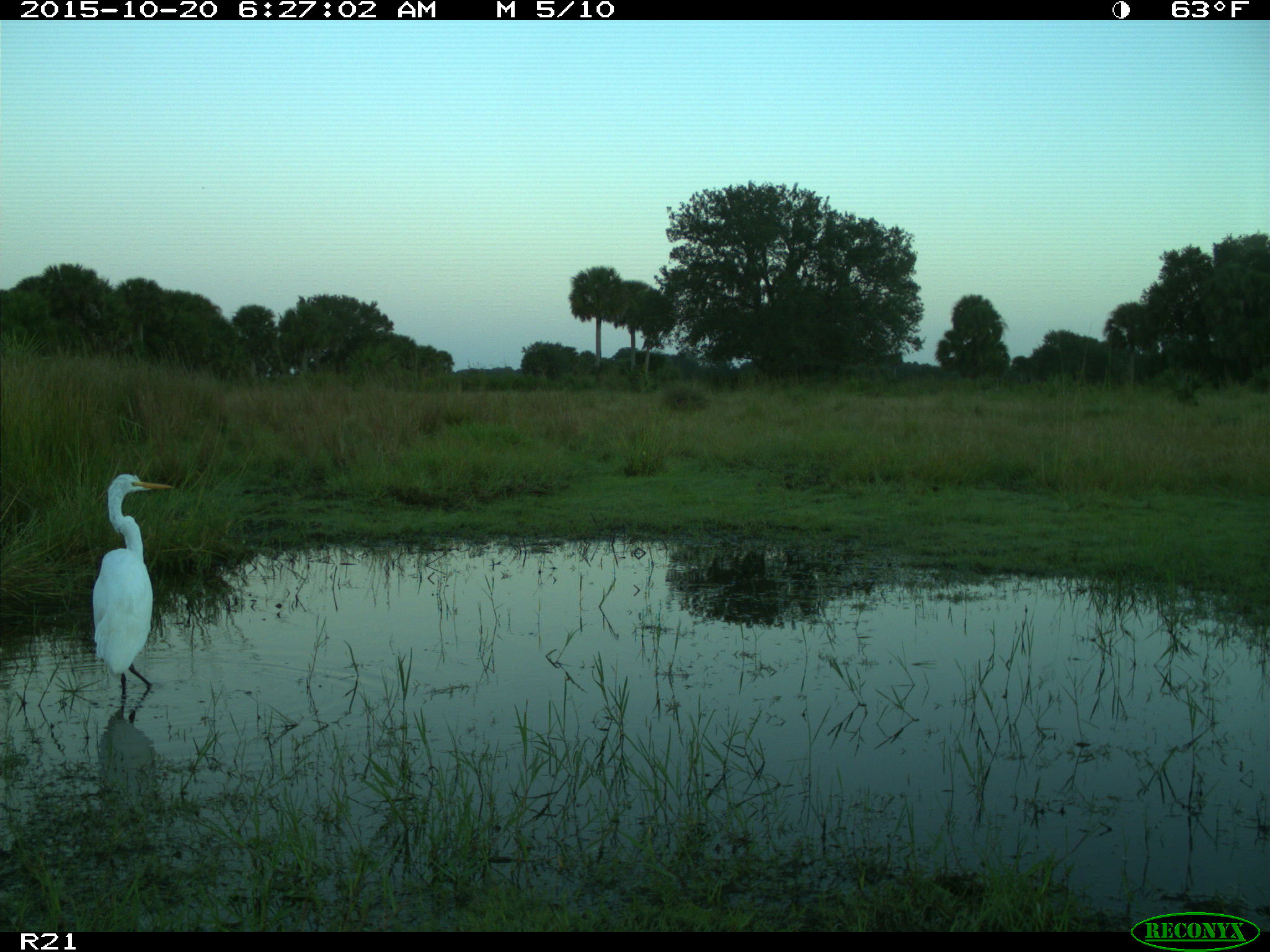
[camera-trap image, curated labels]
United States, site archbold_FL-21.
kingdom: Animalia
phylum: Chordata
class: Aves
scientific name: Aves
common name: birds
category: unidentified bird